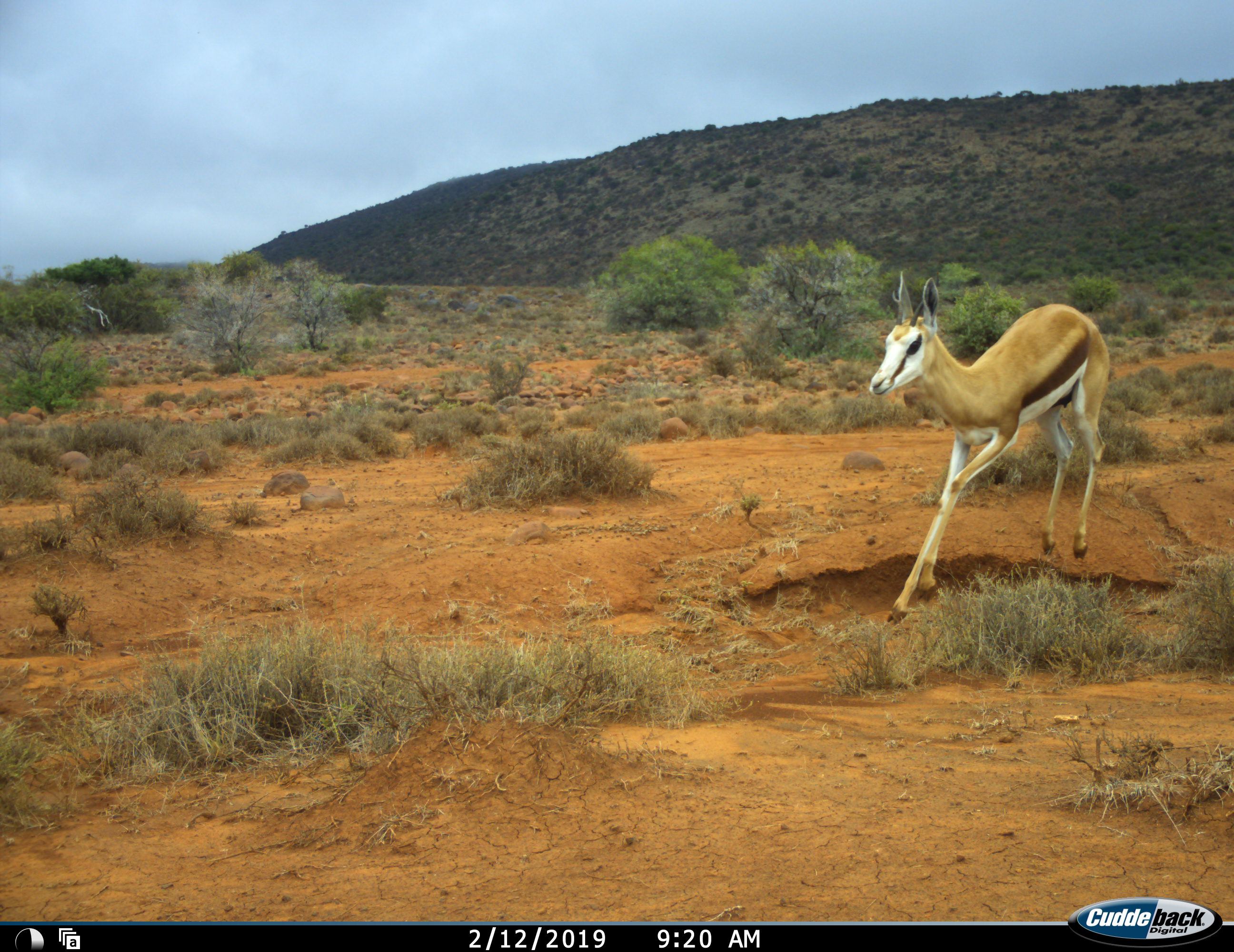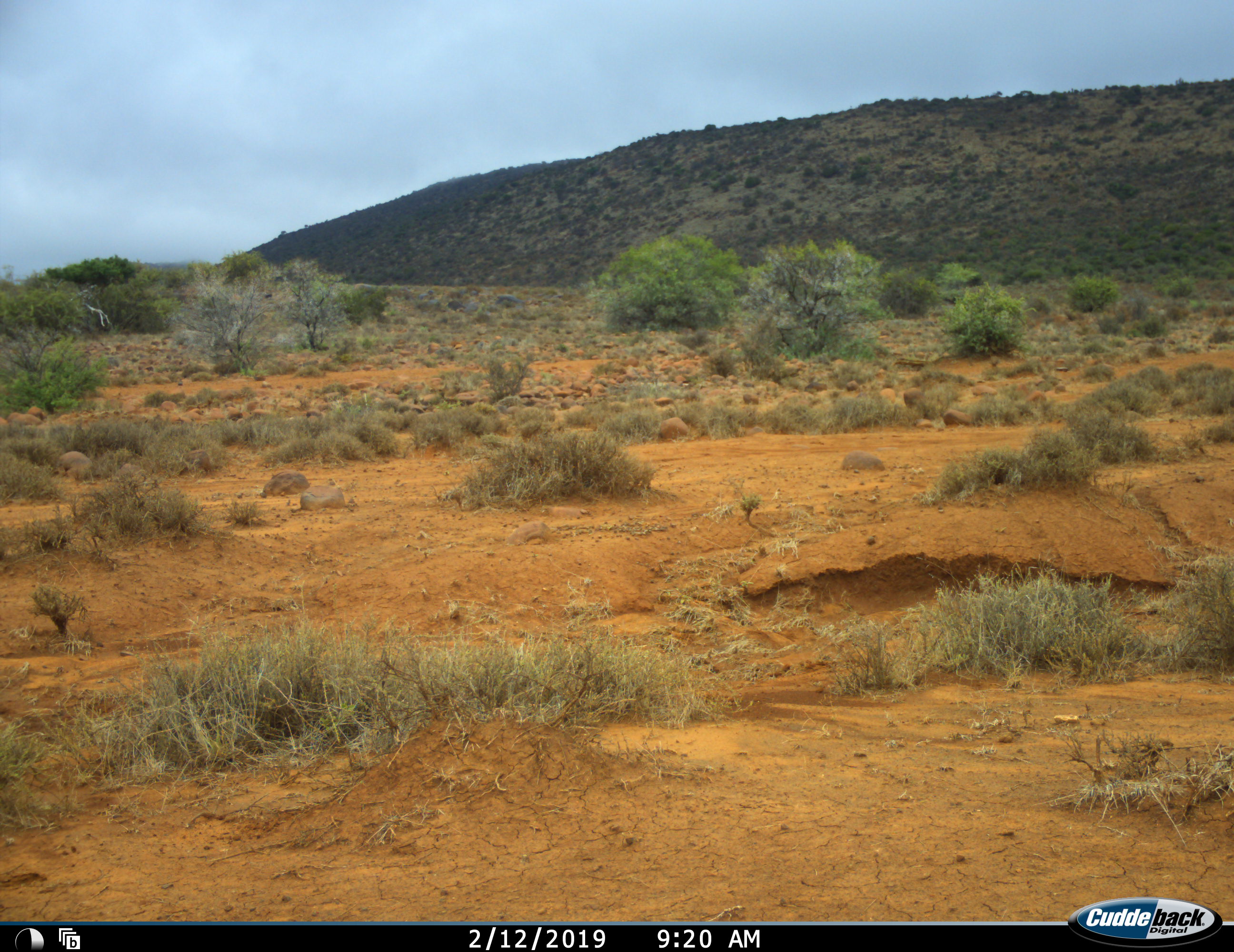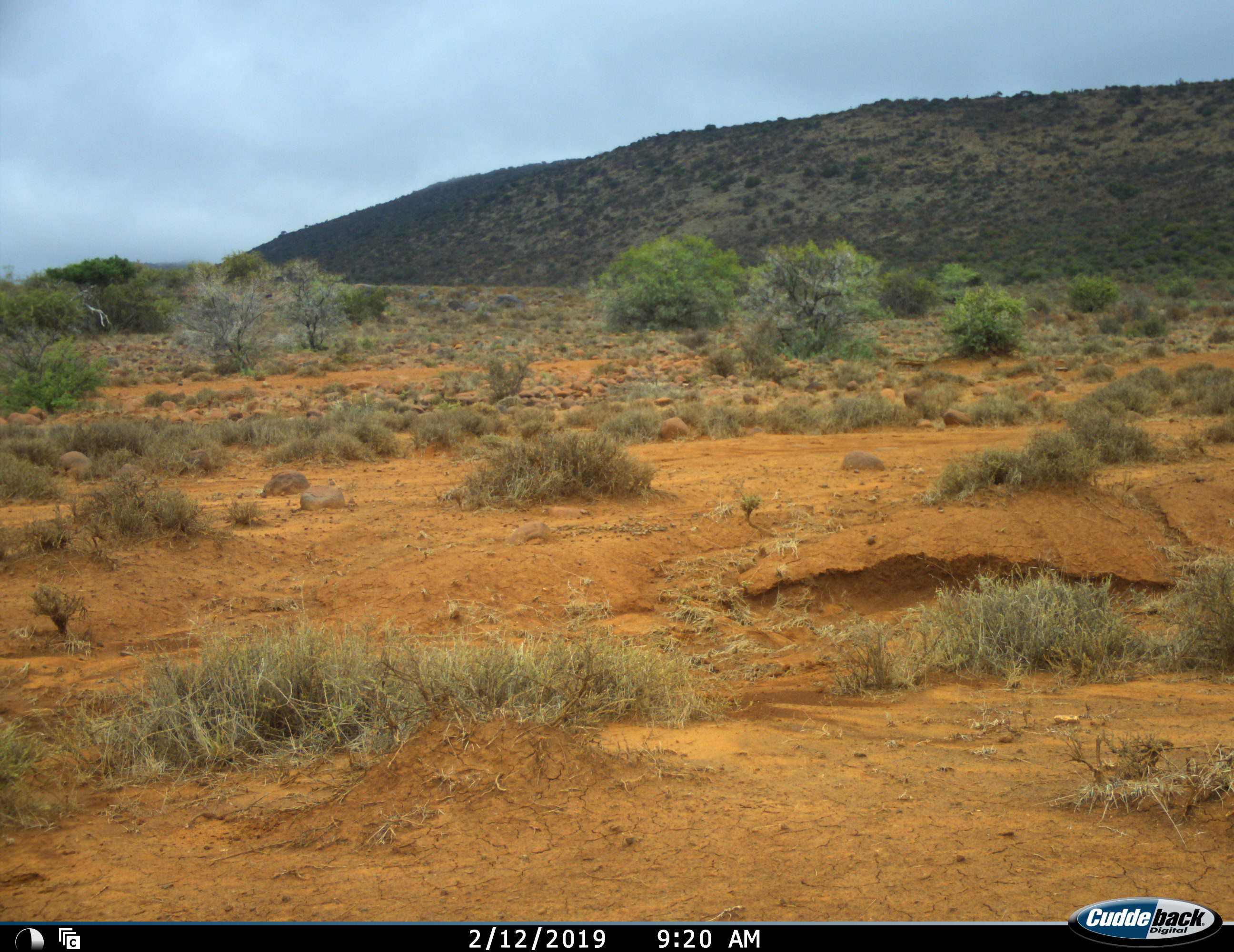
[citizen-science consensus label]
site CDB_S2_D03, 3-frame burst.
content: unidentified animal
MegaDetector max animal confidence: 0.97